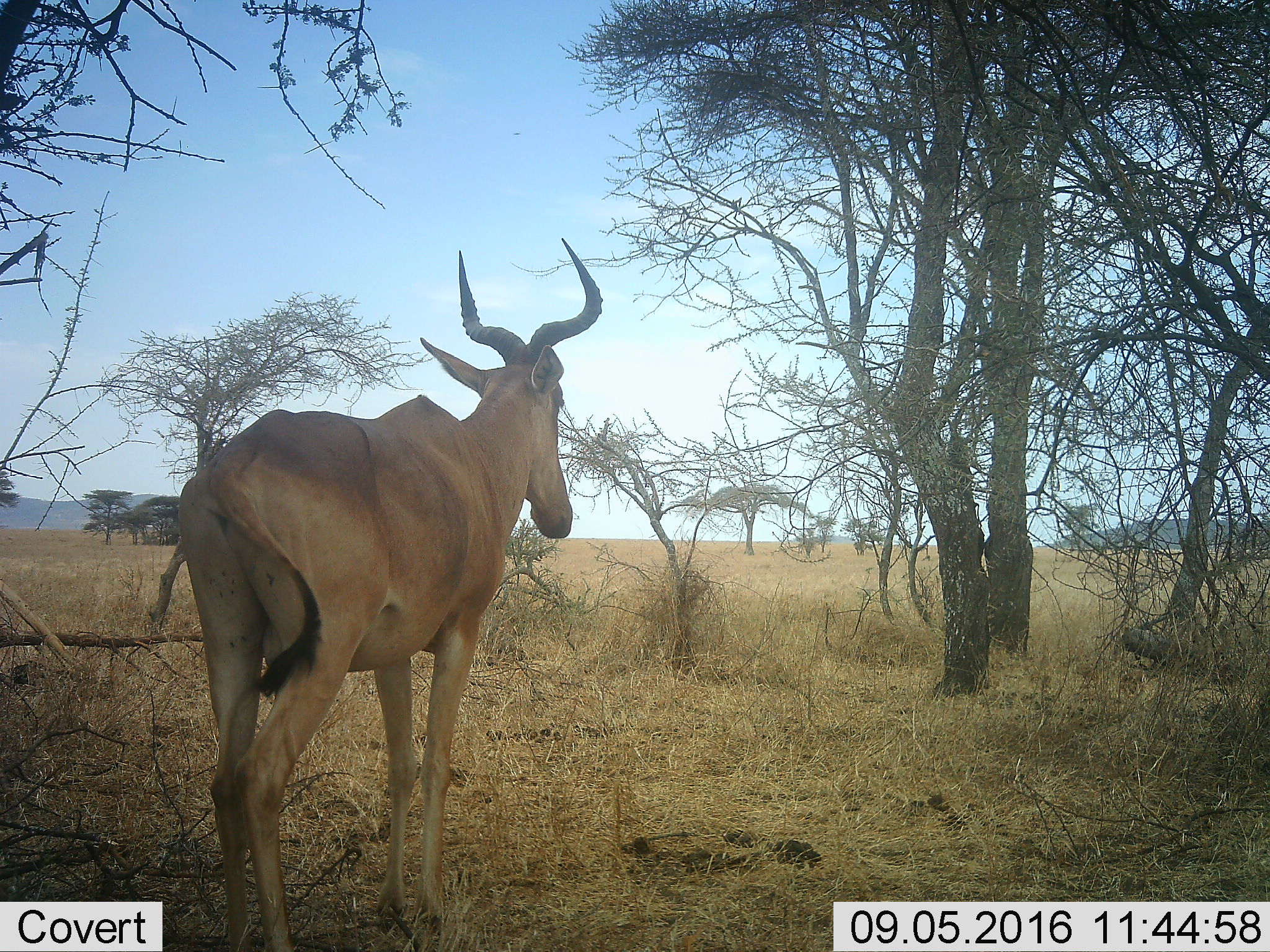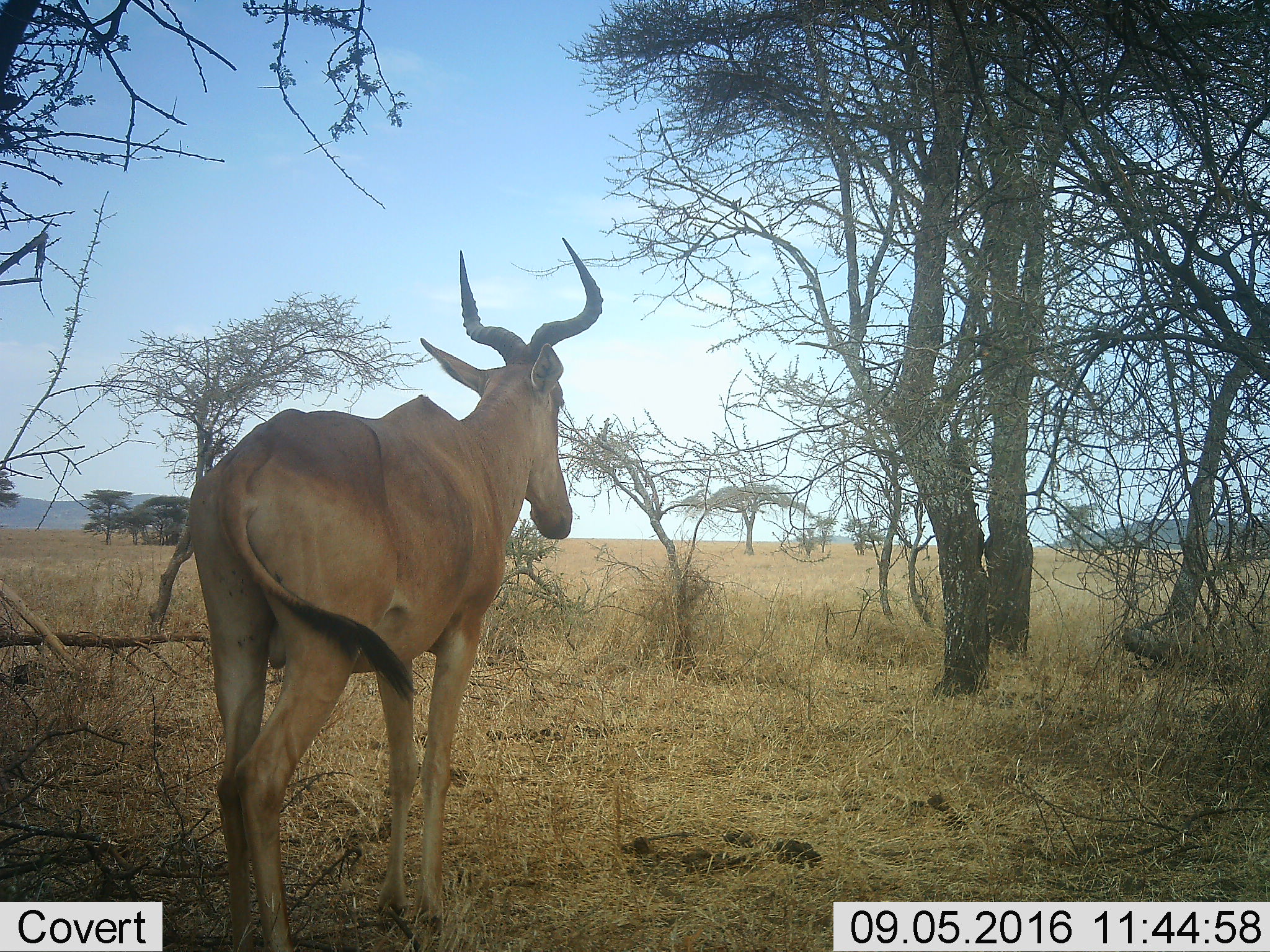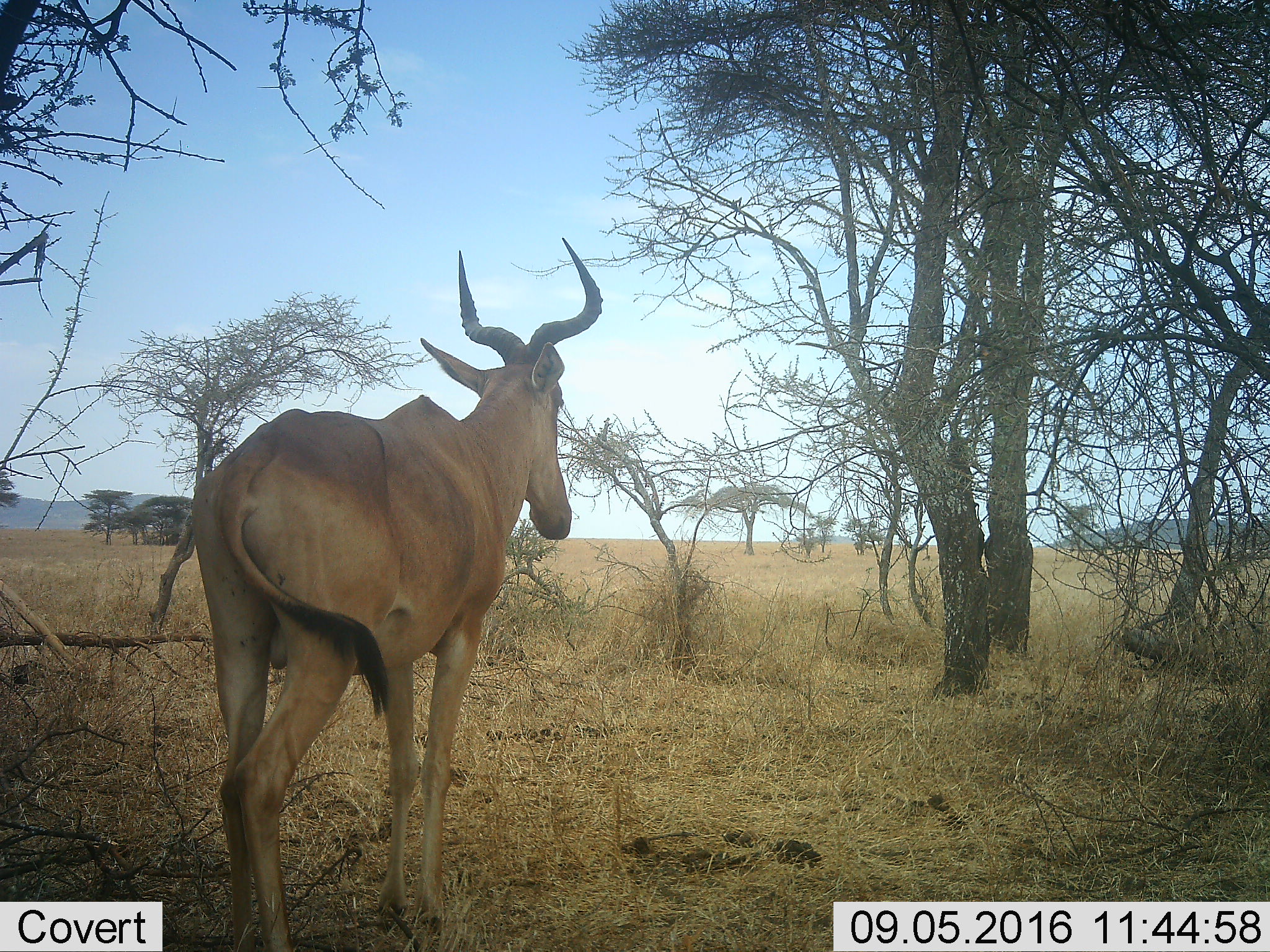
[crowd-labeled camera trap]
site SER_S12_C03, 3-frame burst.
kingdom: Animalia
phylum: Chordata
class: Mammalia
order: Artiodactyla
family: Bovidae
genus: Alcelaphus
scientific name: Alcelaphus buselaphus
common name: hartebeest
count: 1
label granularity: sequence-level